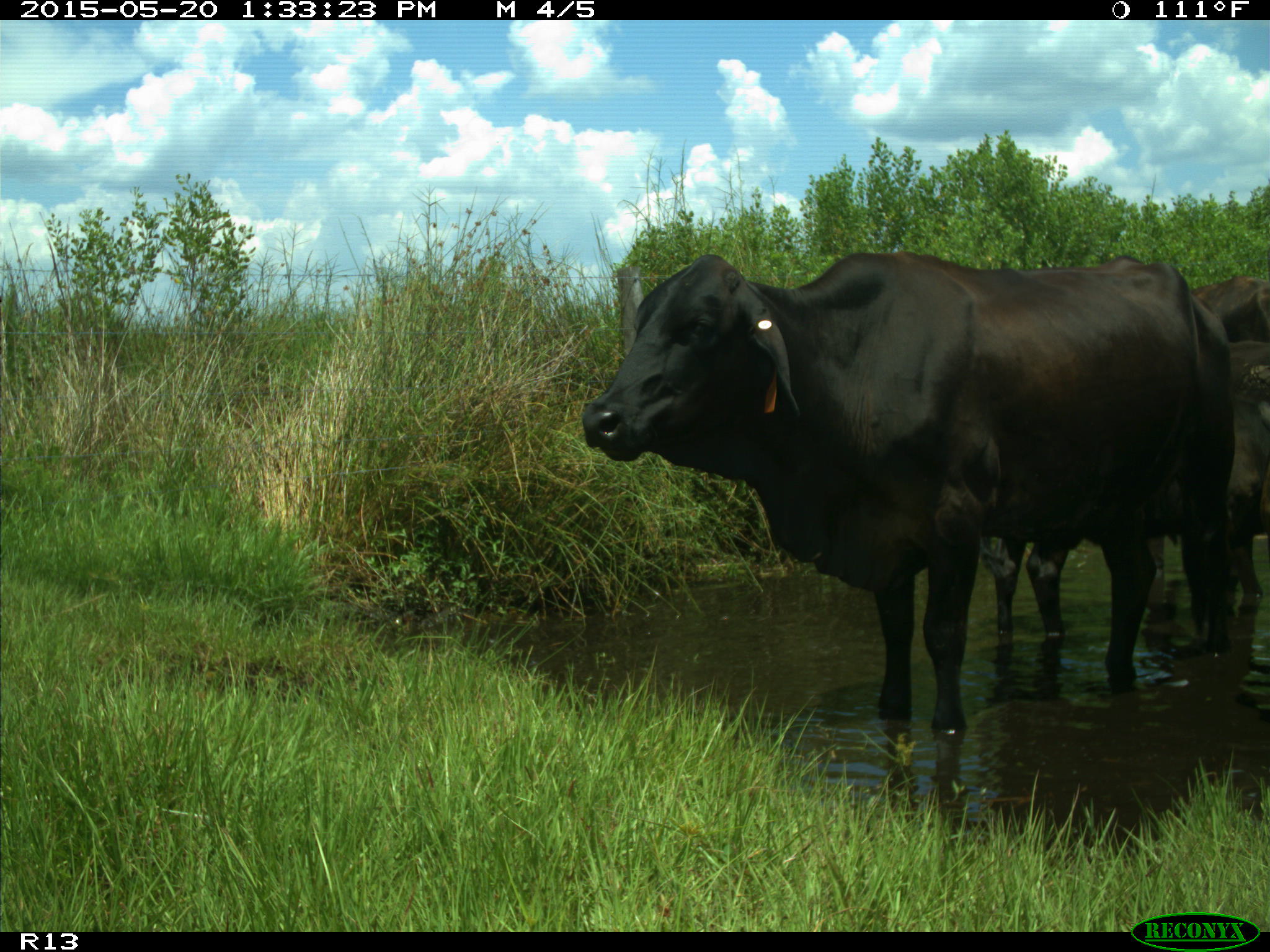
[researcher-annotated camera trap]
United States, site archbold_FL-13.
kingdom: Animalia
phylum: Chordata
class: Mammalia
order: Artiodactyla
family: Bovidae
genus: Bos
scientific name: Bos taurus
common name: domestic cow